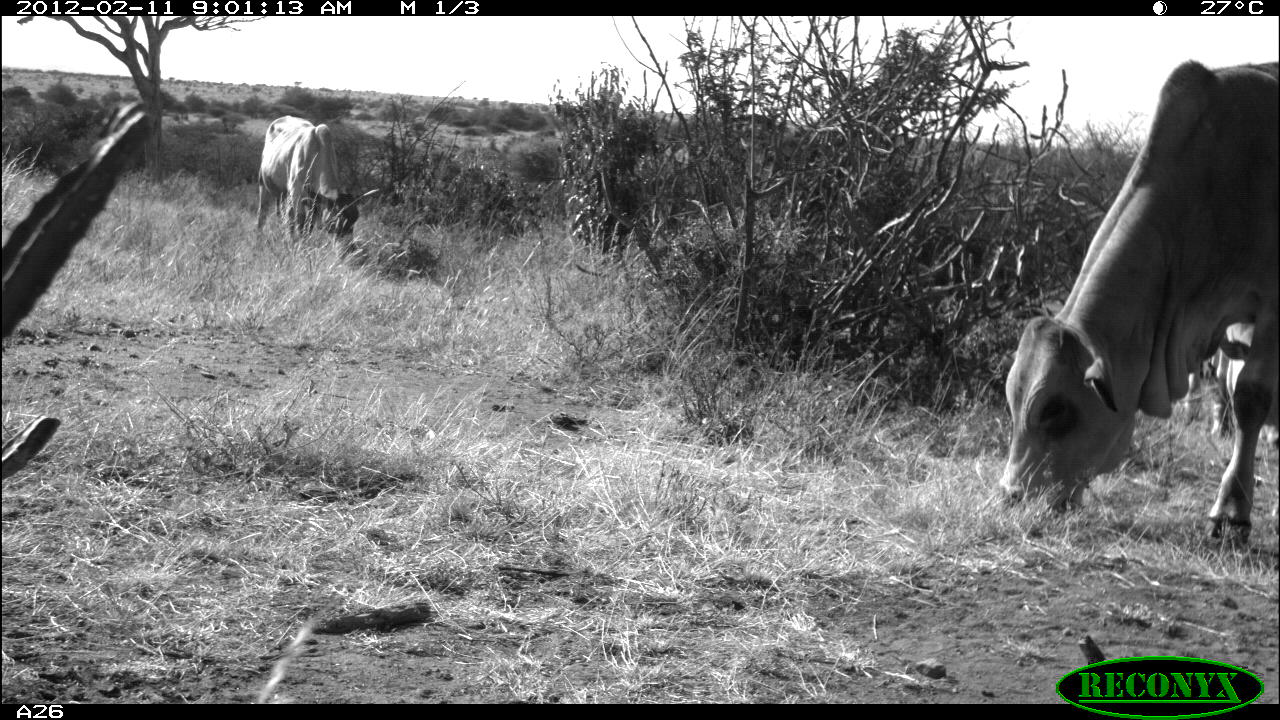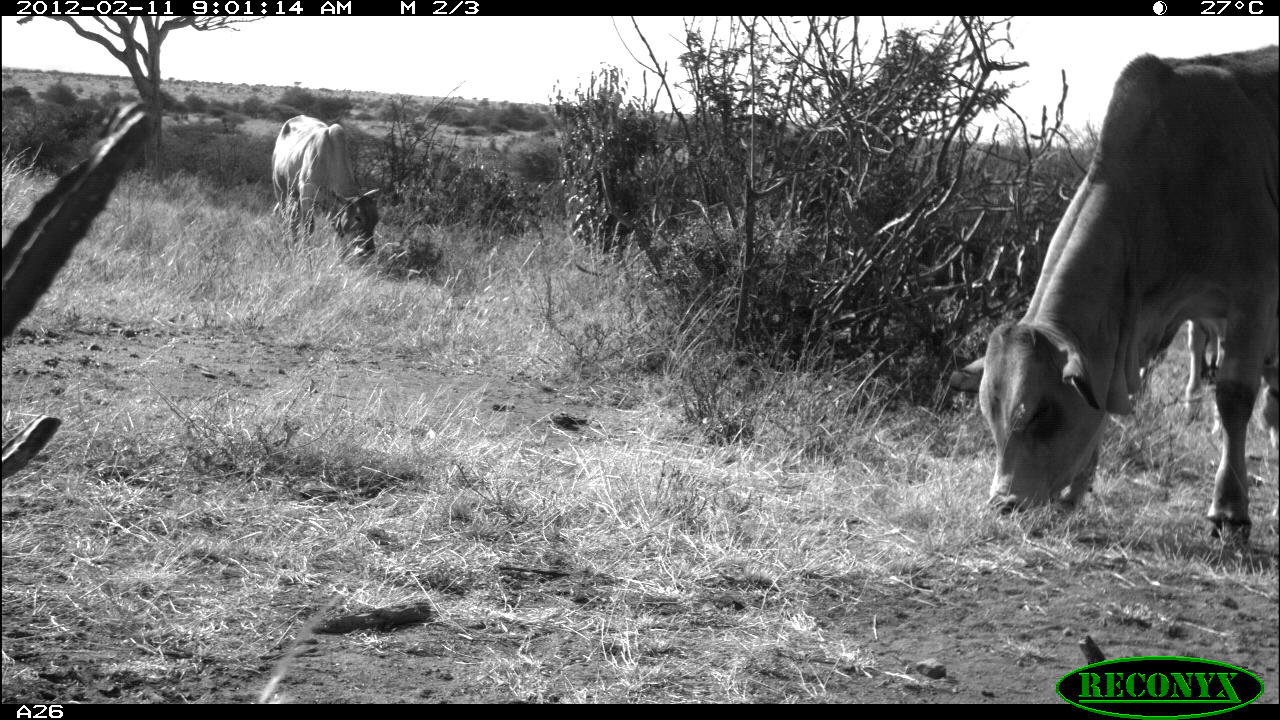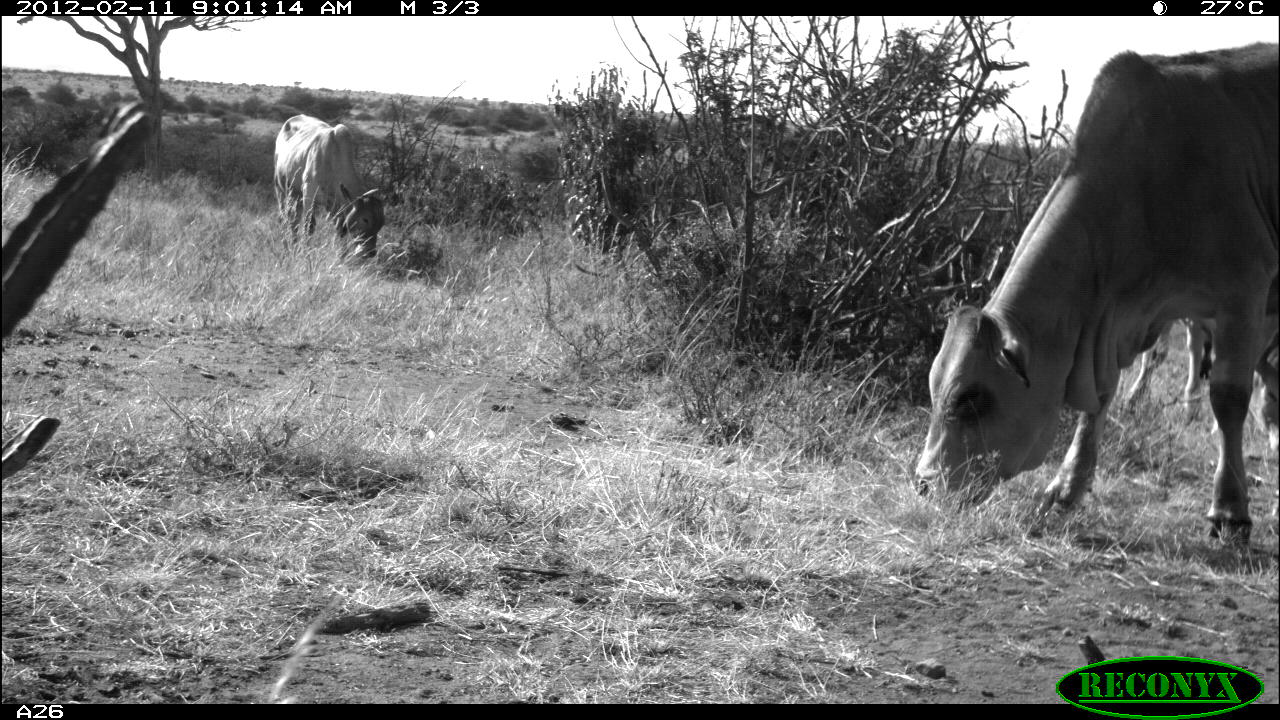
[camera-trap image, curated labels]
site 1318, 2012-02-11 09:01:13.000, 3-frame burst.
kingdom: Animalia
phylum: Chordata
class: Mammalia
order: Artiodactyla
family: Bovidae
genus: Bos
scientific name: Bos taurus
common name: domestic cattle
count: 3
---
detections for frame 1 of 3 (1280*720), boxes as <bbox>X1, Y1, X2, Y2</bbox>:
bos taurus: <bbox>997, 58, 1280, 550</bbox>; <bbox>253, 115, 372, 245</bbox>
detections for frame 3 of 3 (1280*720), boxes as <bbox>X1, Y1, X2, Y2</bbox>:
bos taurus: <bbox>911, 39, 1280, 544</bbox>; <bbox>273, 113, 392, 262</bbox>